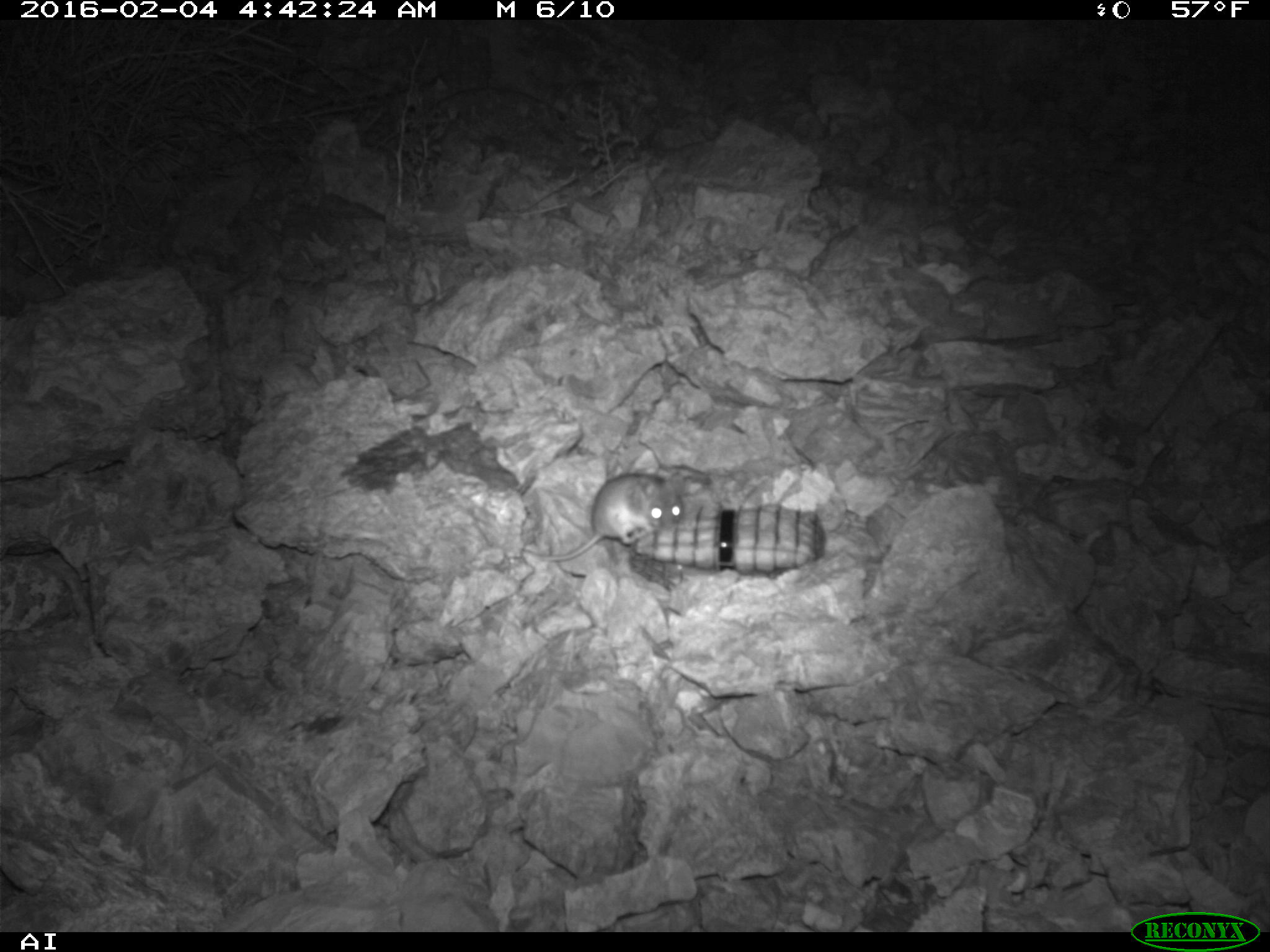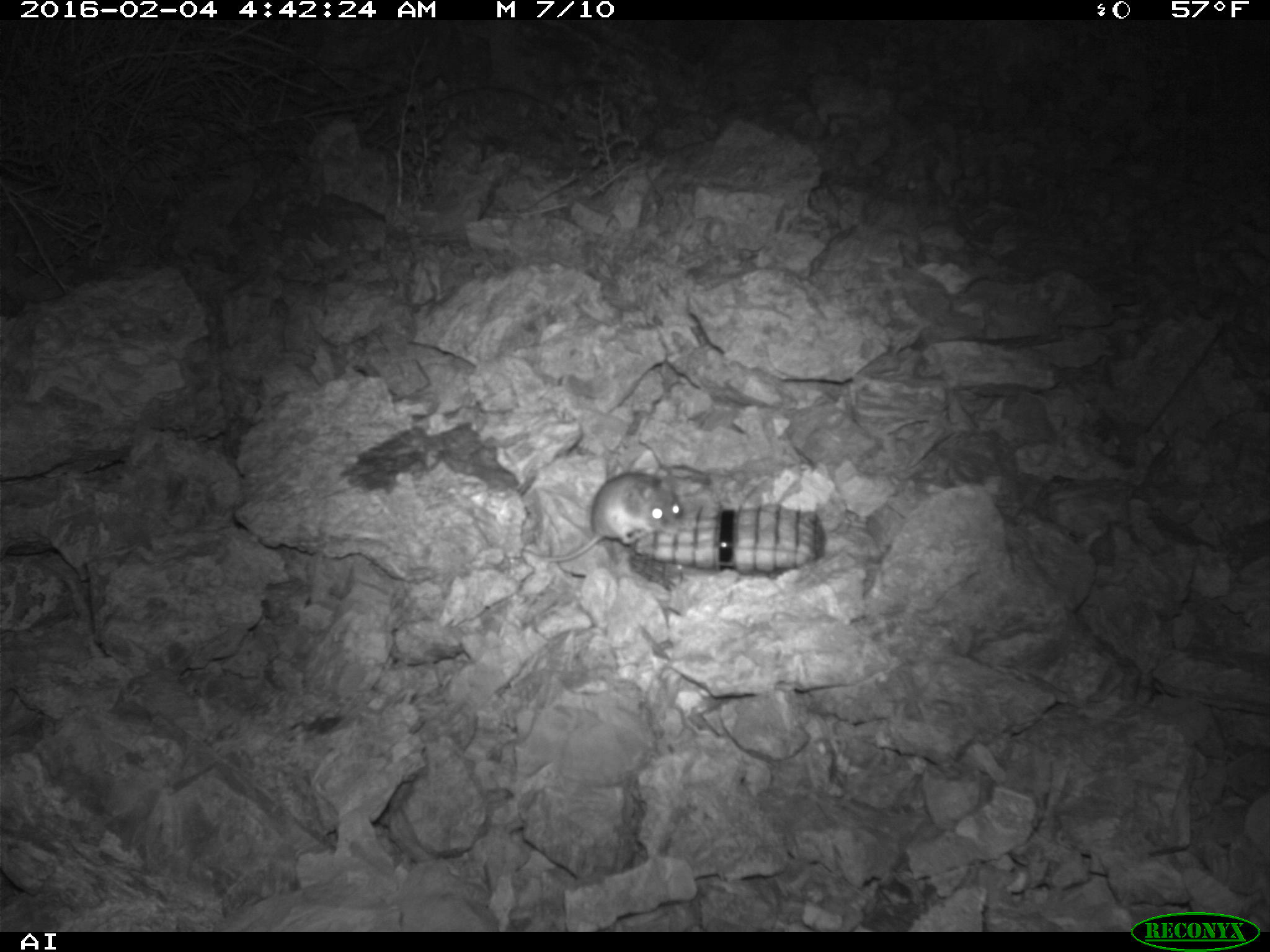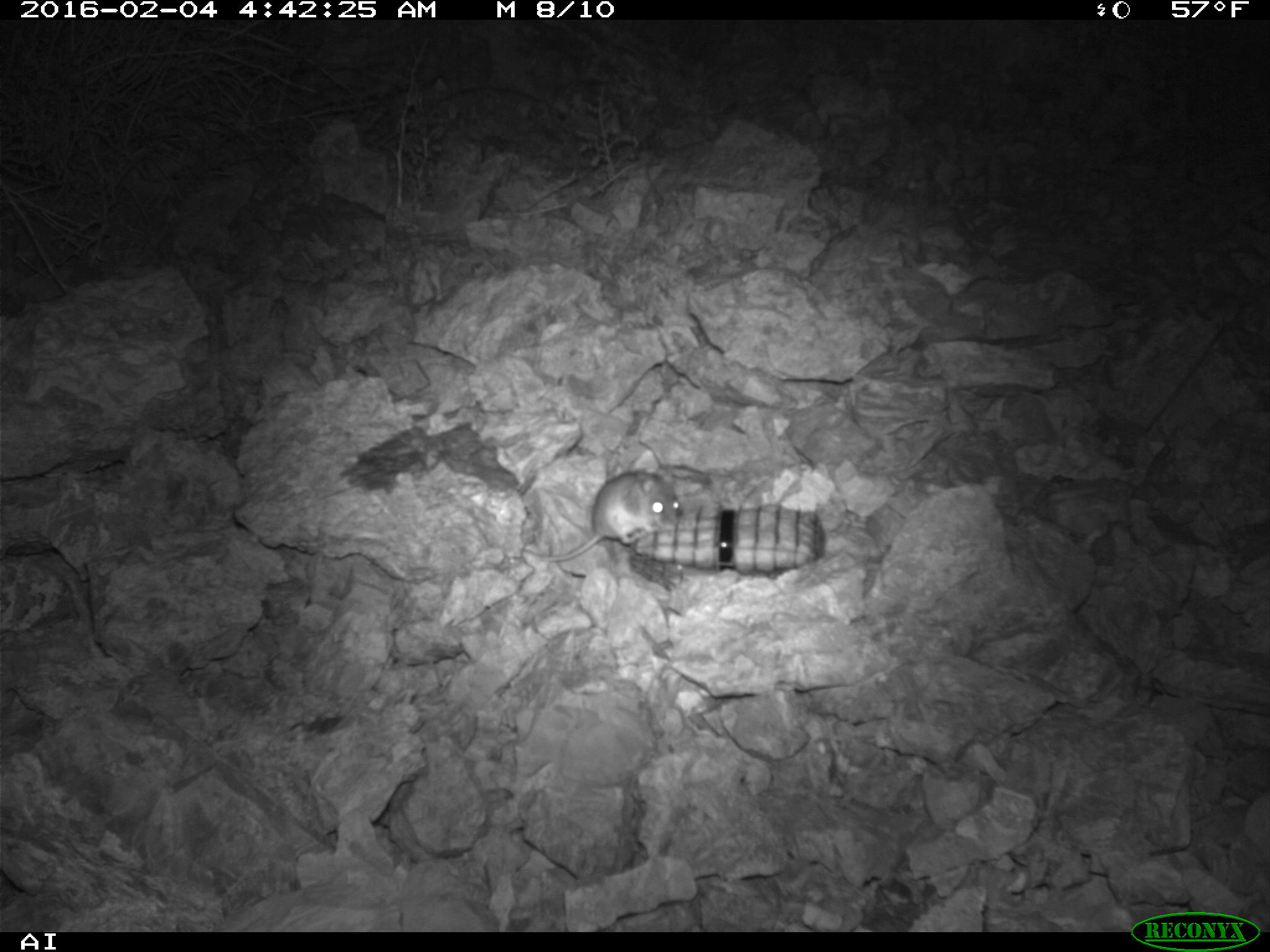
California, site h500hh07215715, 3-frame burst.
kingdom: Animalia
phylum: Chordata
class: Mammalia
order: Rodentia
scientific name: Rodentia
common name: rodent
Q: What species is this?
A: Rodent (Rodentia).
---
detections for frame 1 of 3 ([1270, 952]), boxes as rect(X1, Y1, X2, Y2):
rodent: rect(523, 473, 685, 563)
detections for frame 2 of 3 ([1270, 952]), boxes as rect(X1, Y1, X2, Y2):
rodent: rect(519, 471, 683, 563)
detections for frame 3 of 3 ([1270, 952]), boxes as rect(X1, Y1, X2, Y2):
rodent: rect(518, 469, 683, 561)